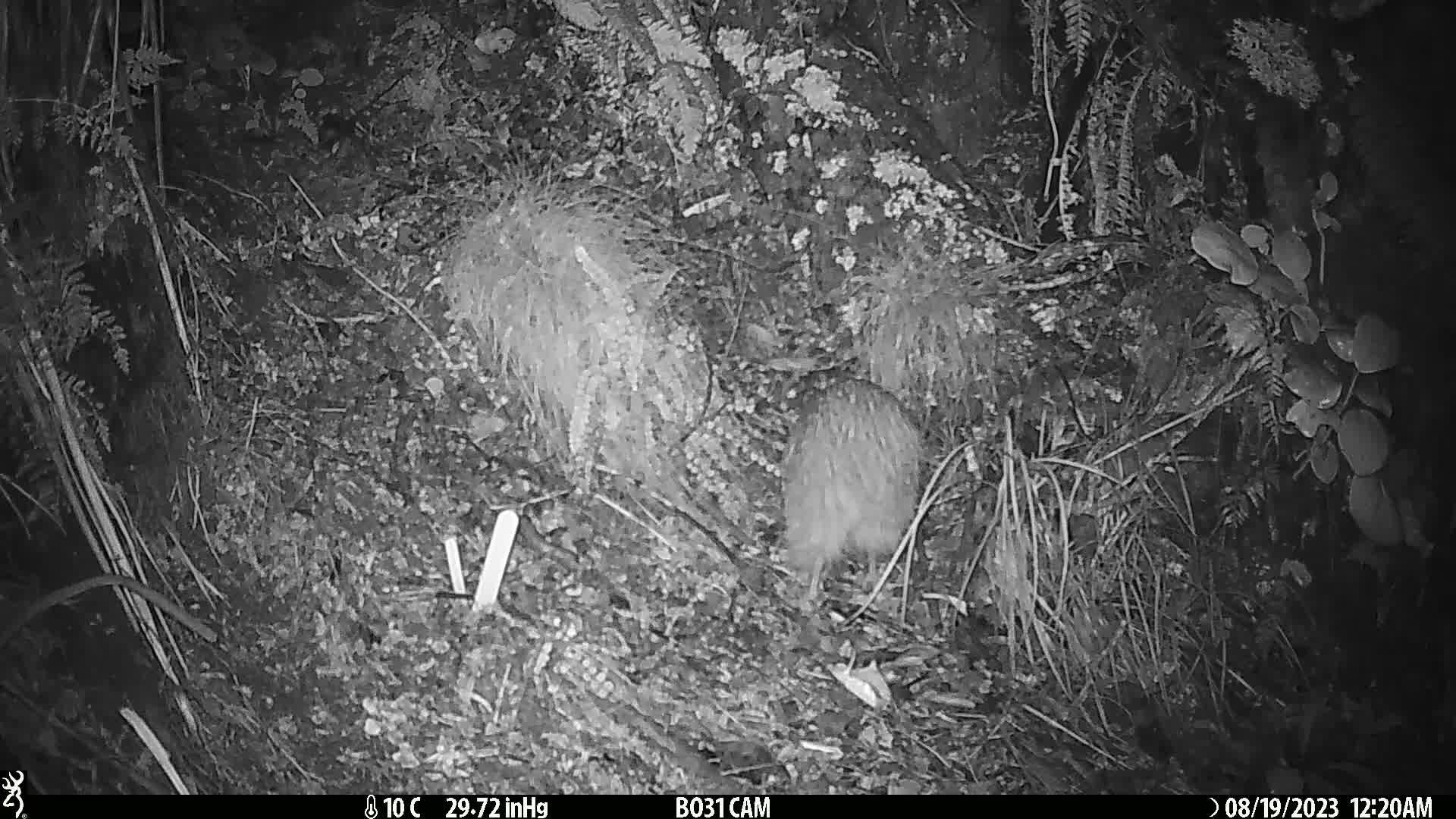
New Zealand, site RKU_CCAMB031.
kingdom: Animalia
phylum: Chordata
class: Aves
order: Apterygiformes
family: Apterygidae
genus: Apteryx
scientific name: Apteryx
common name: kiwi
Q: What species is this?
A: Kiwi (Apteryx).